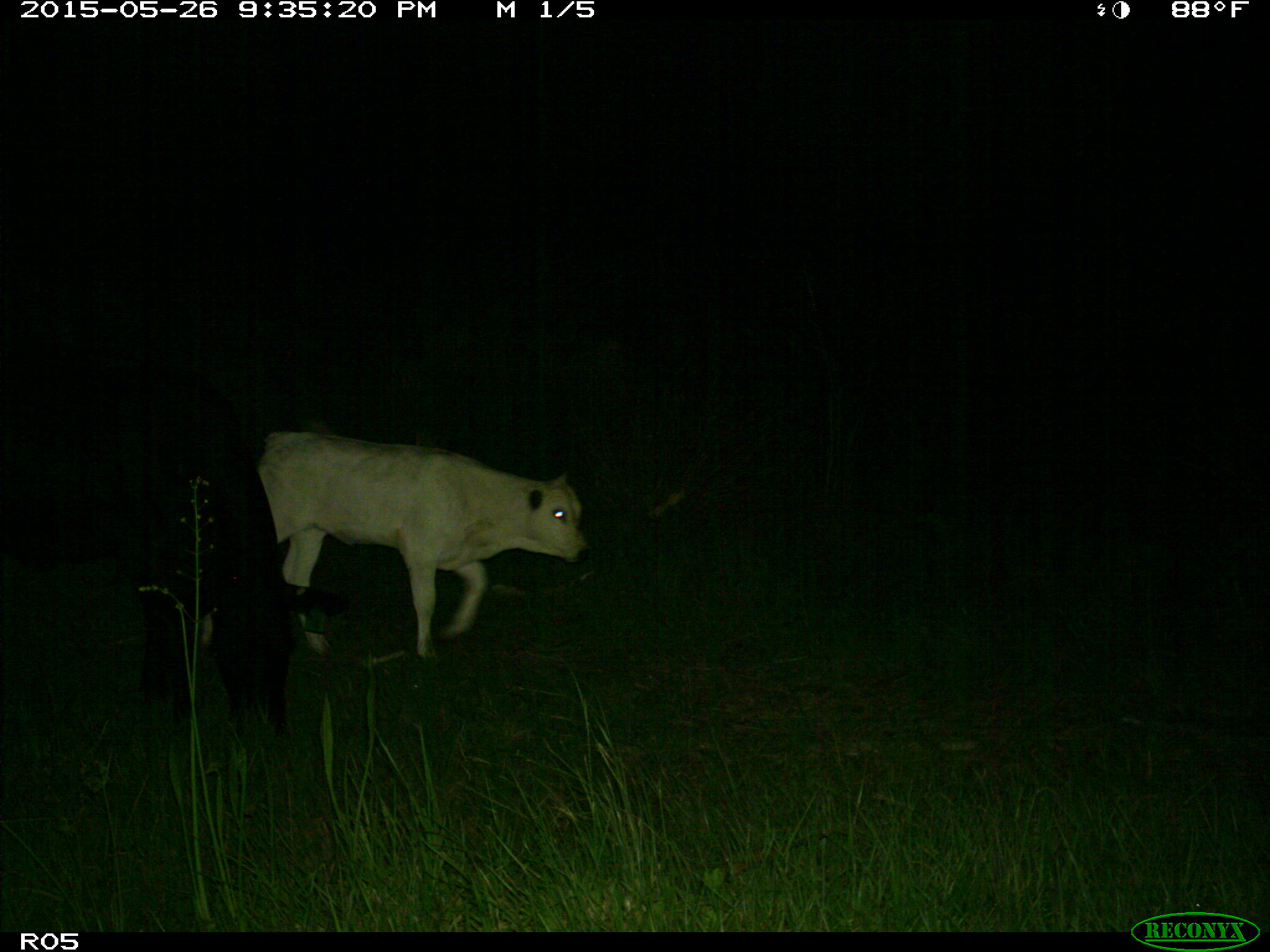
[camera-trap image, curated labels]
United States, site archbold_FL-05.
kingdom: Animalia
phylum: Chordata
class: Mammalia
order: Artiodactyla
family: Bovidae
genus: Bos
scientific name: Bos taurus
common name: domestic cow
Bos taurus (domestic cow).